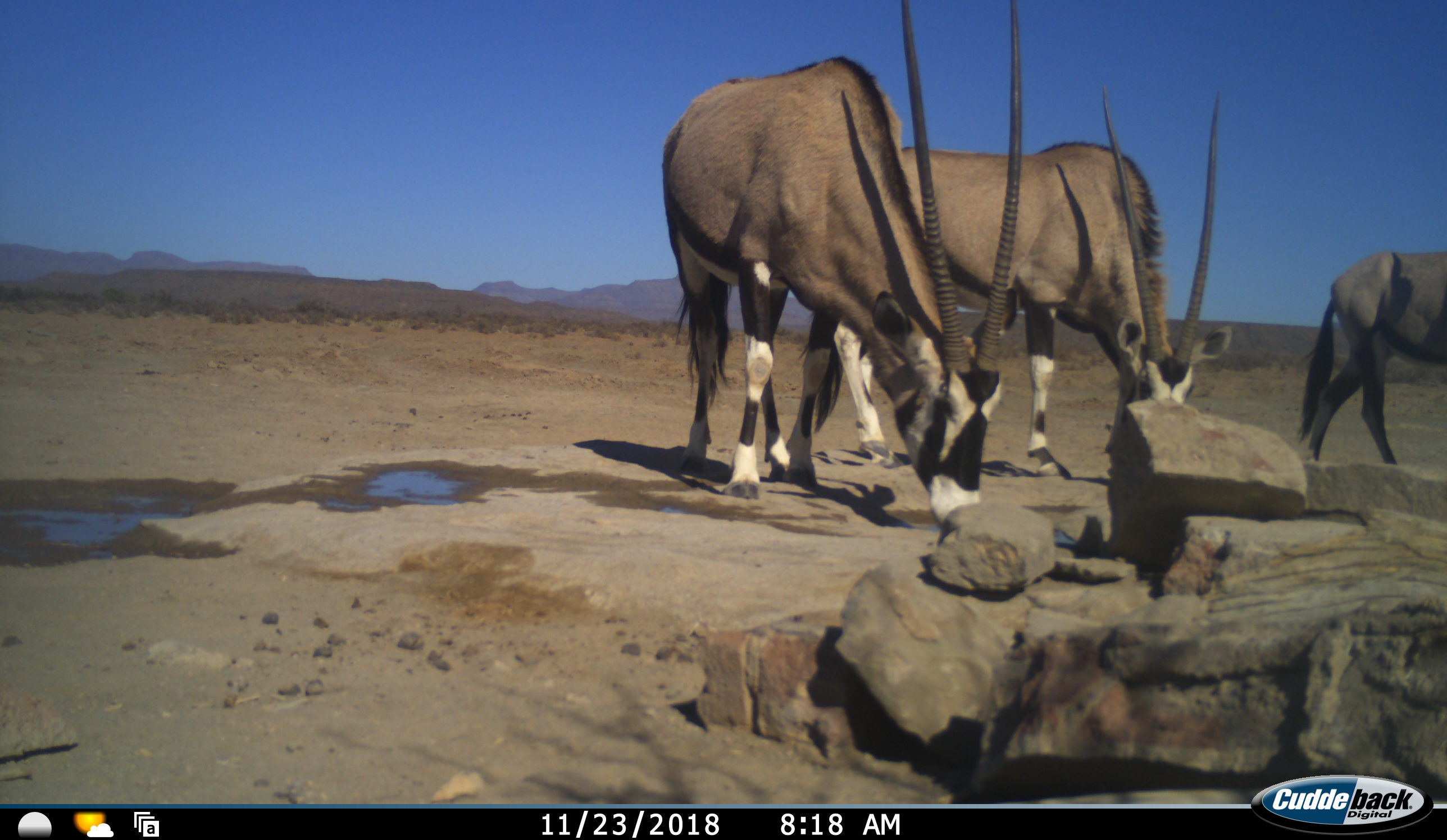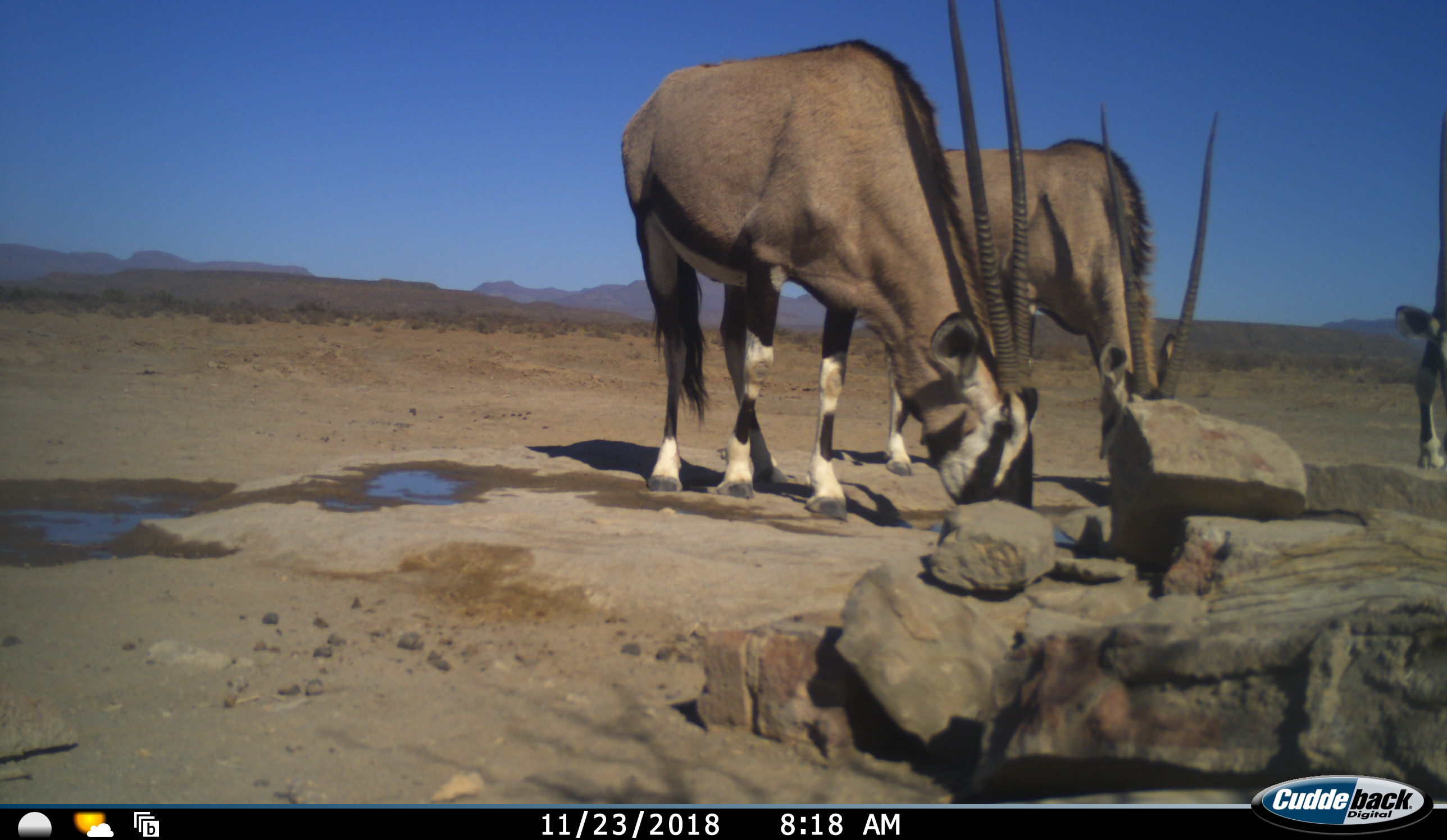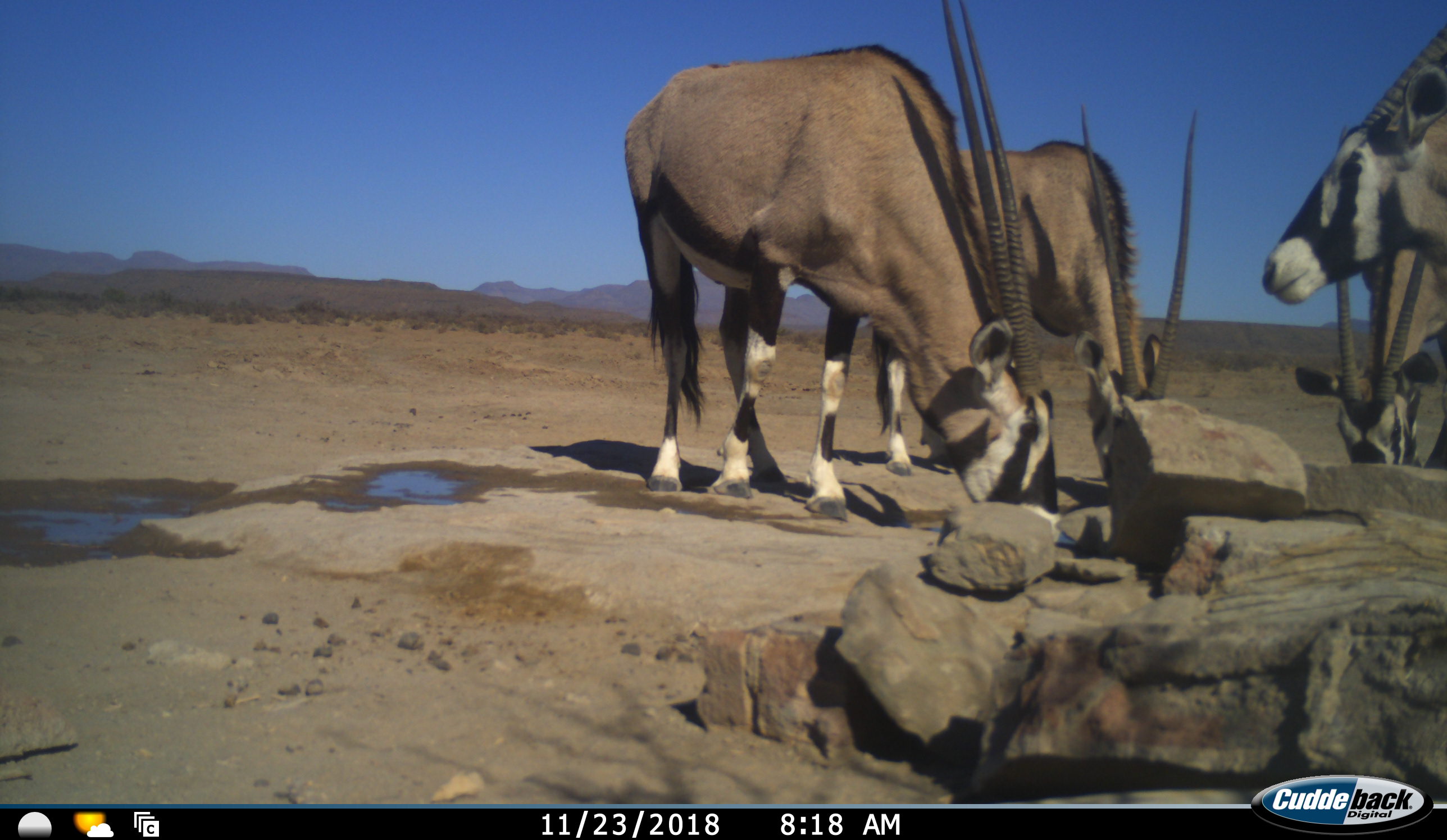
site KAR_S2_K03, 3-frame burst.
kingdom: Animalia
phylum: Chordata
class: Mammalia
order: Artiodactyla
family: Bovidae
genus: Oryx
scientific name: Oryx gazella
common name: gemsbok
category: oryx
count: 4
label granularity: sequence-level